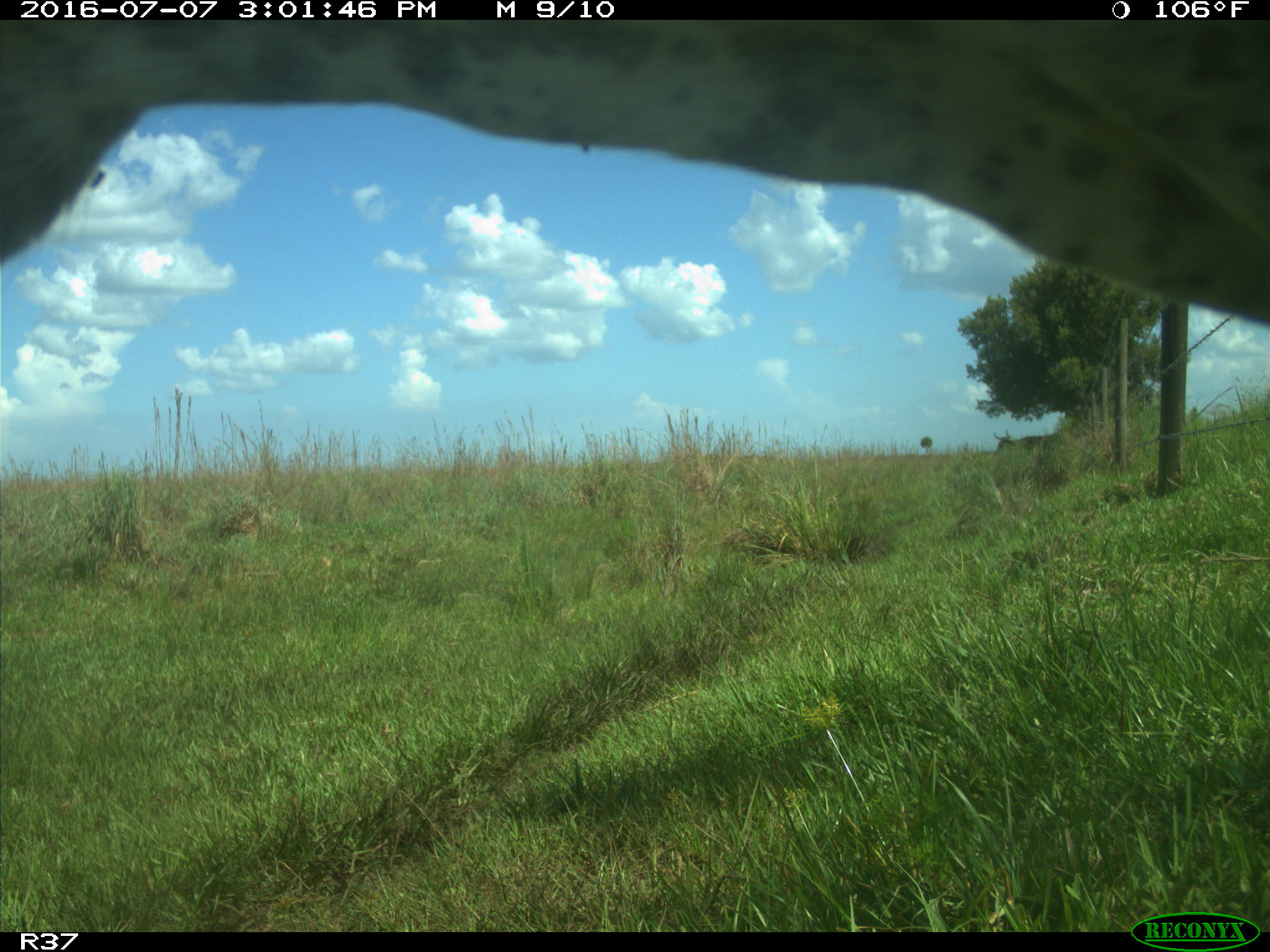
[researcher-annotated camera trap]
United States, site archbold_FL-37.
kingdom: Animalia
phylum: Chordata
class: Mammalia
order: Artiodactyla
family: Bovidae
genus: Bos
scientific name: Bos taurus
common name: domestic cow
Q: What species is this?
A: Bos taurus (domestic cow).